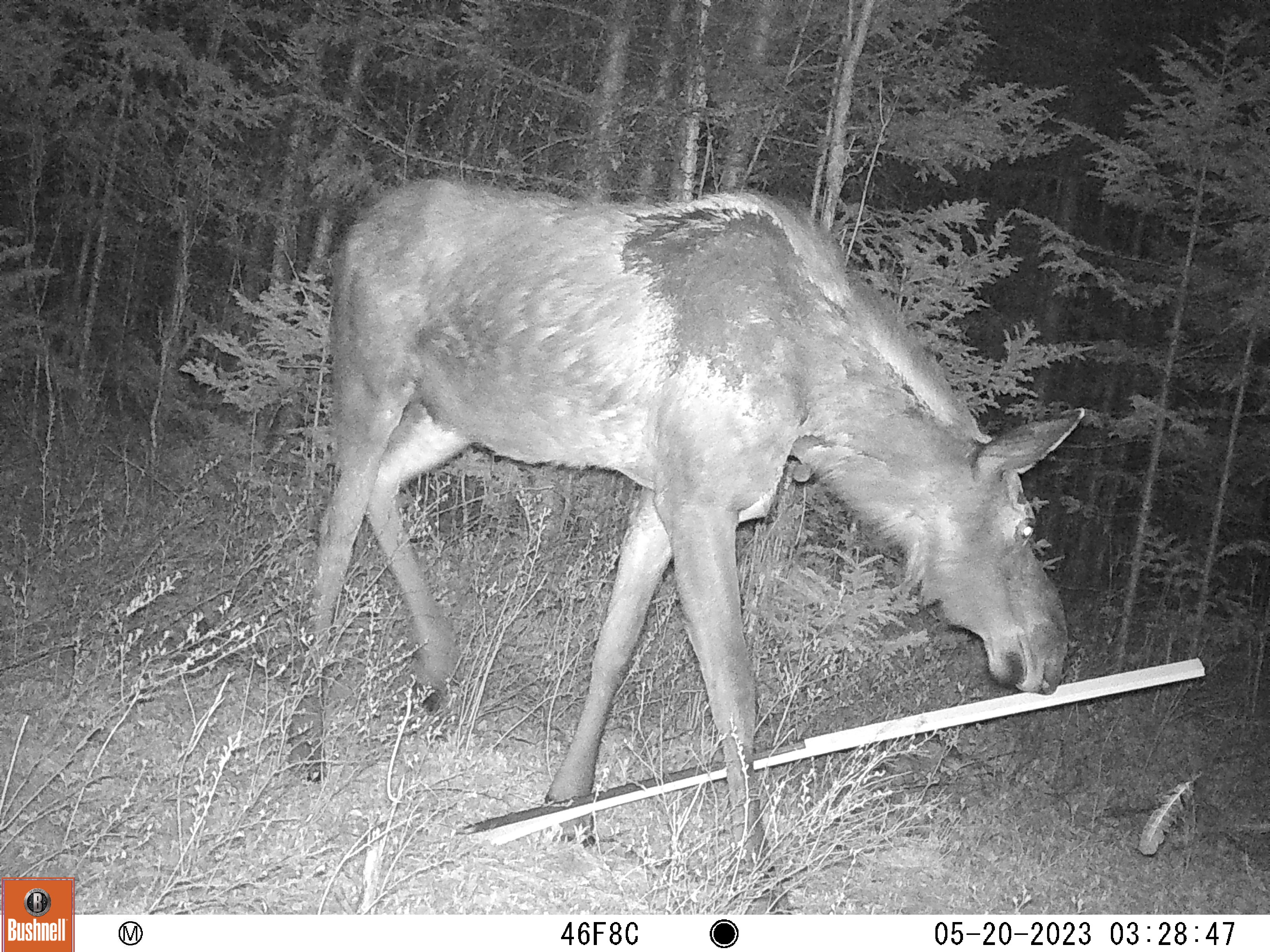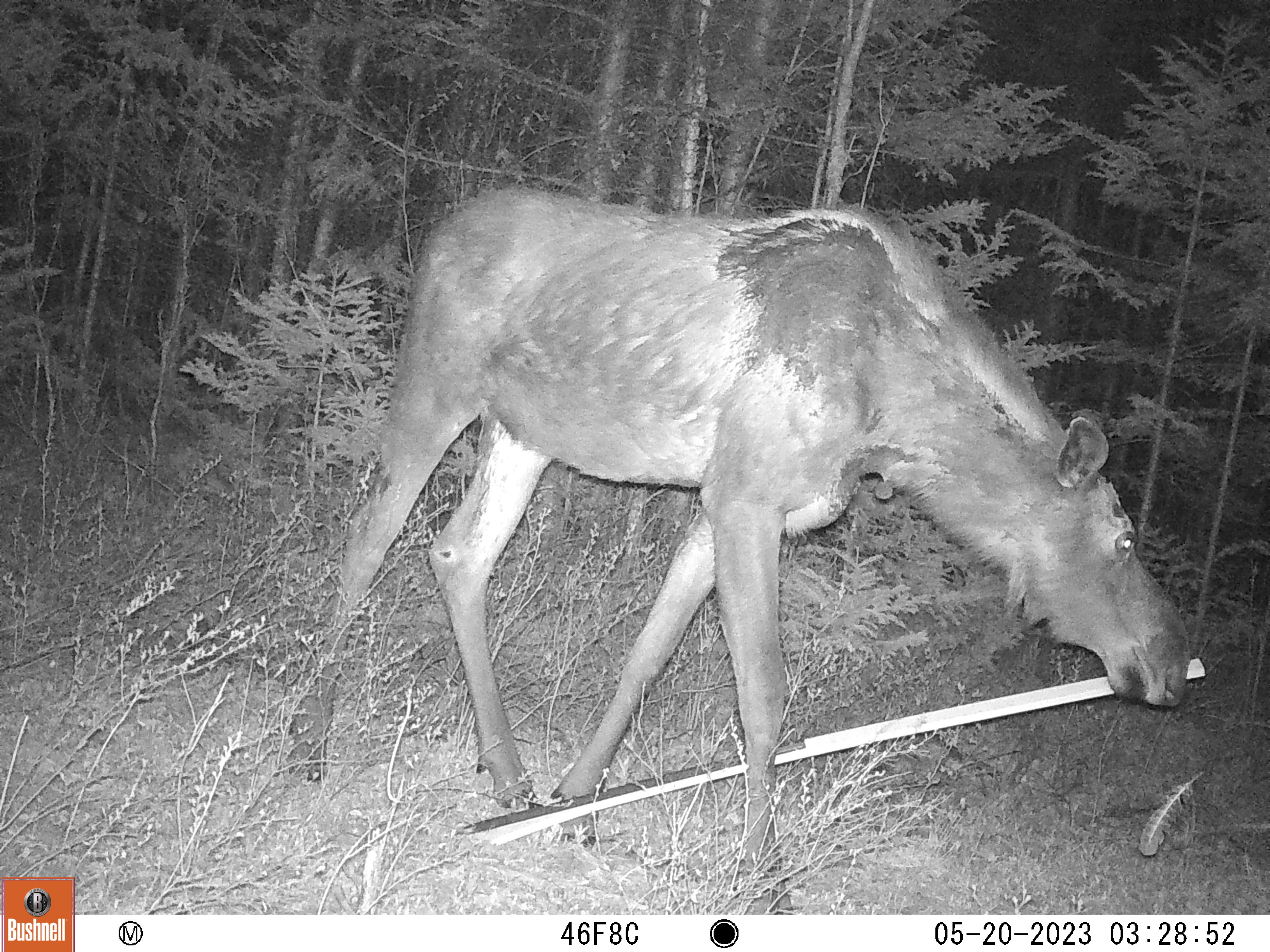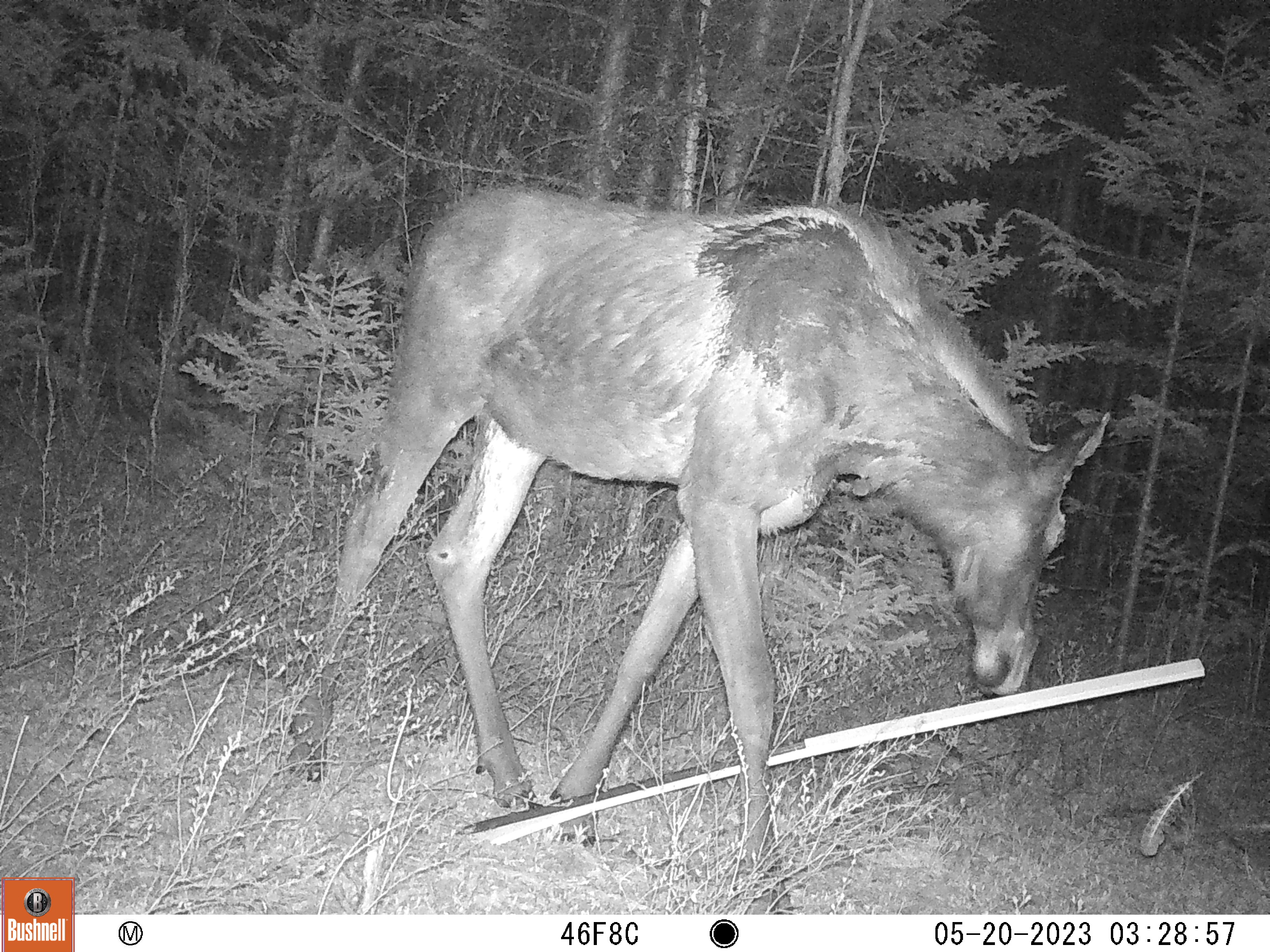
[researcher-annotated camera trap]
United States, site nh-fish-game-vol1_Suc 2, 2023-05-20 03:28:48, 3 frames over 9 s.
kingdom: Animalia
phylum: Chordata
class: Mammalia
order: Artiodactyla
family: Cervidae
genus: Alces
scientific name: Alces alces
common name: moose